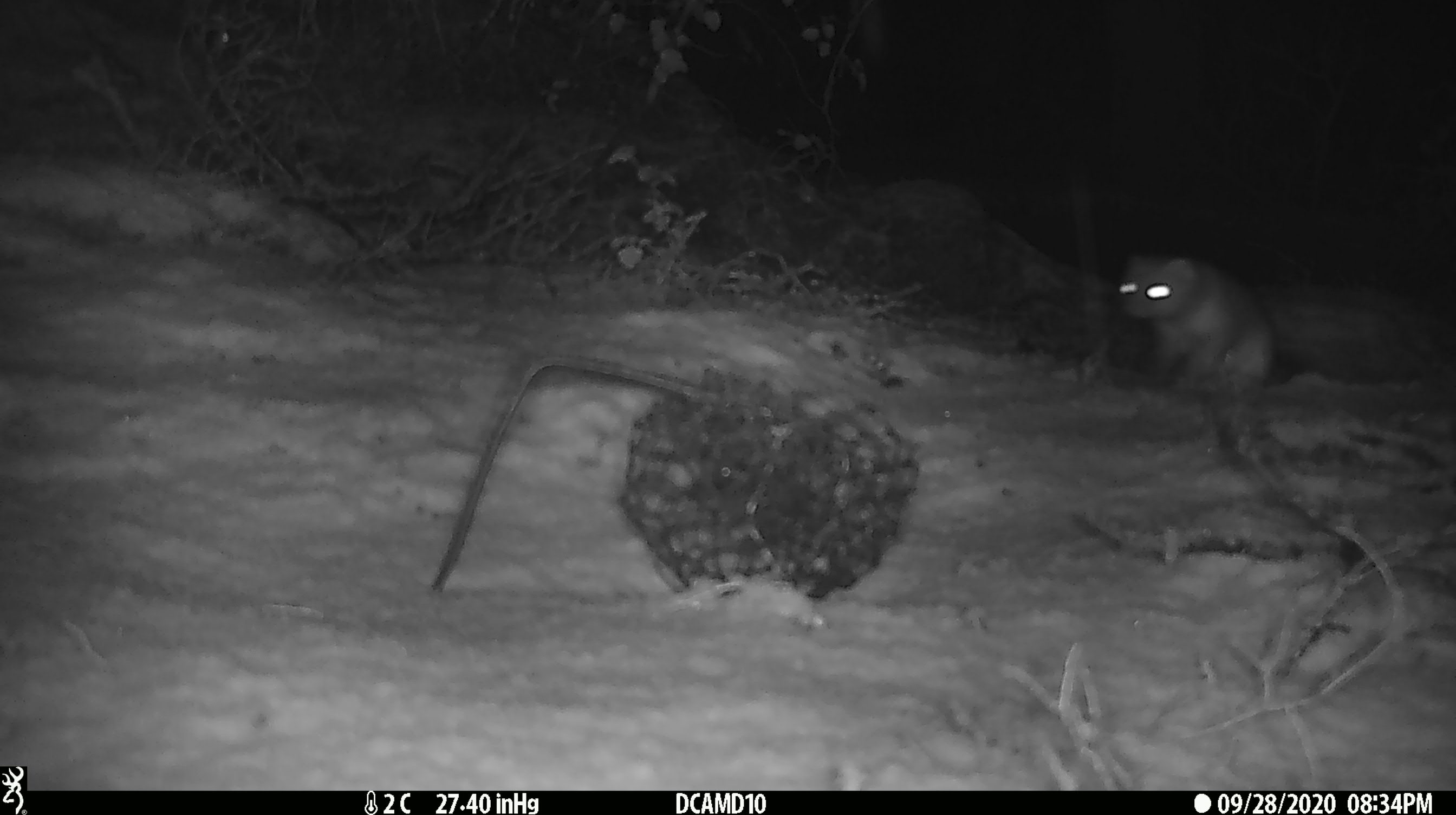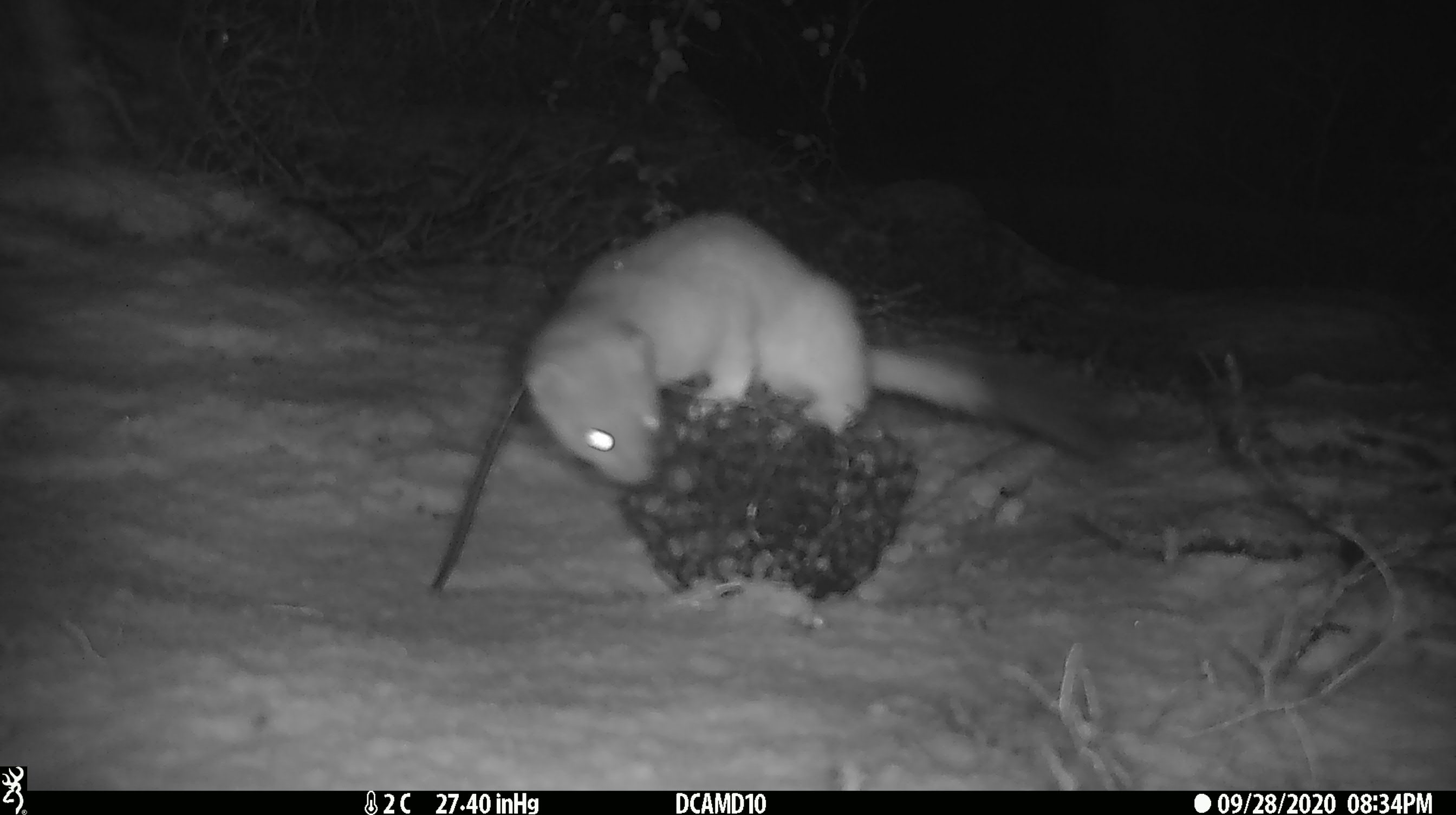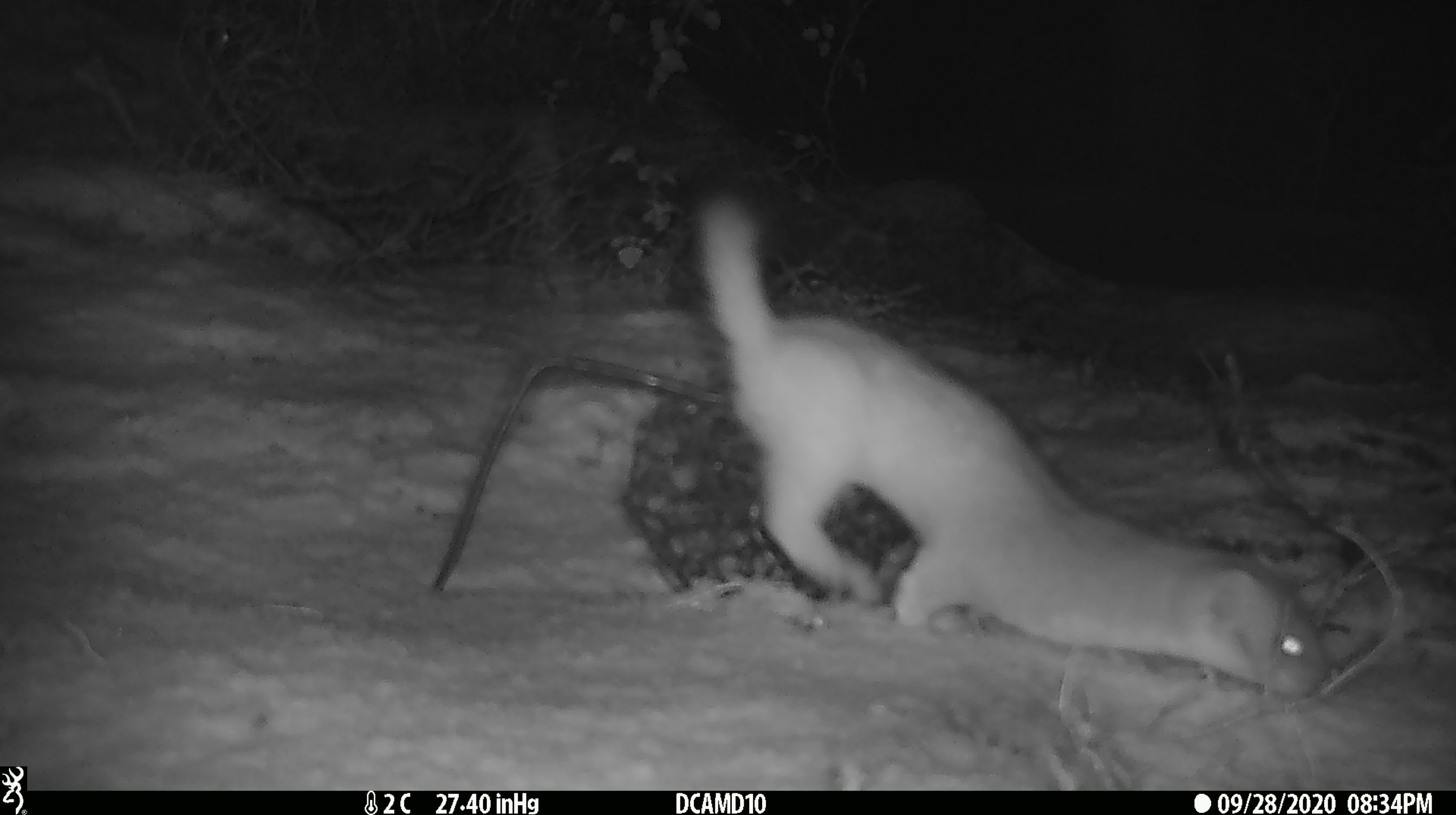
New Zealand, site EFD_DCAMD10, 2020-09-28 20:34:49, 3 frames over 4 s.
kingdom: Animalia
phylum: Chordata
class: Mammalia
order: Carnivora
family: Mustelidae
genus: Mustela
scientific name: Mustela erminea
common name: stoat